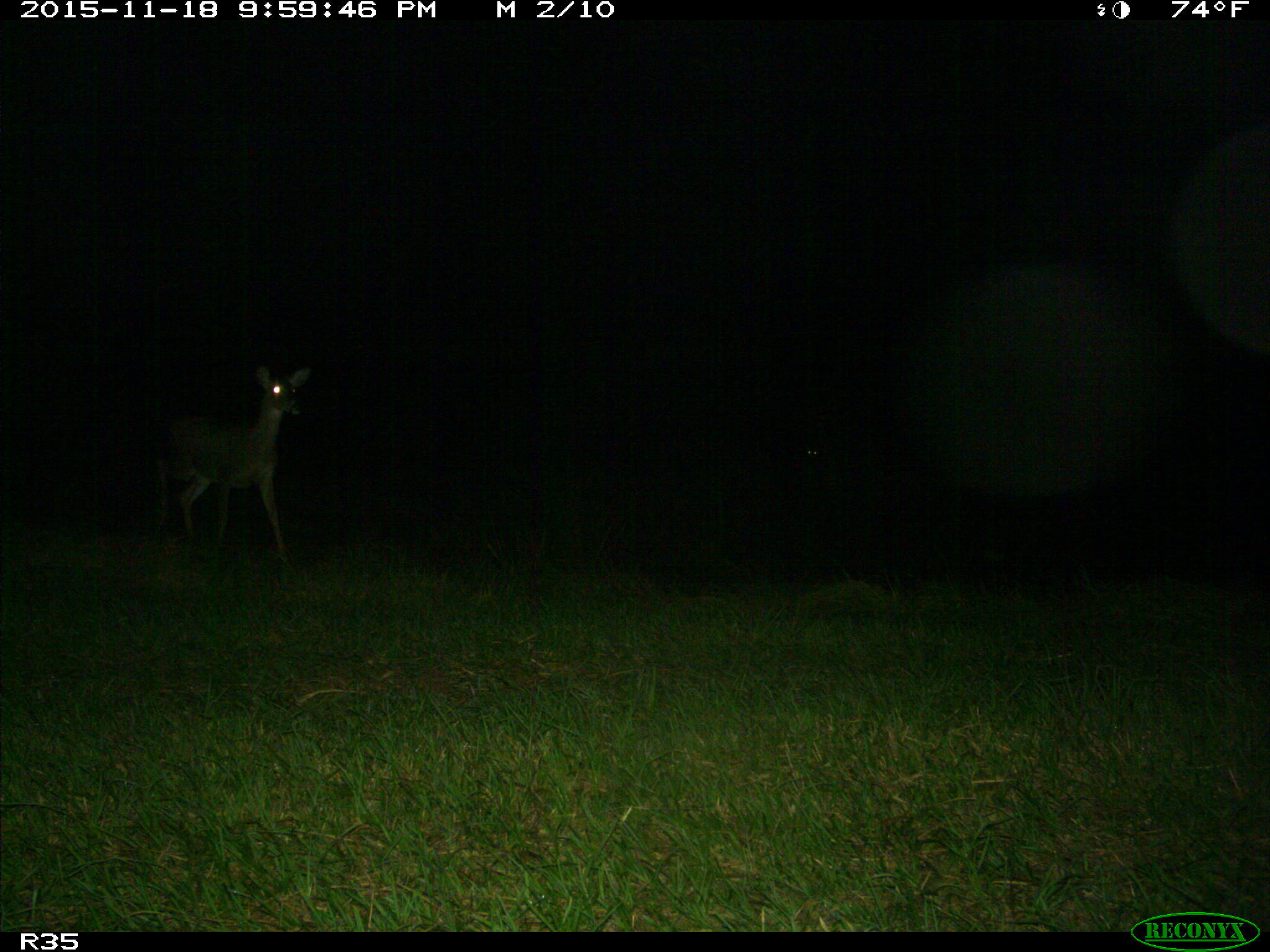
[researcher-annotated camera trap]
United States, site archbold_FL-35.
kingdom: Animalia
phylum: Chordata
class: Mammalia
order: Artiodactyla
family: Cervidae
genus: Odocoileus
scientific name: Odocoileus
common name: deer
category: unidentified deer